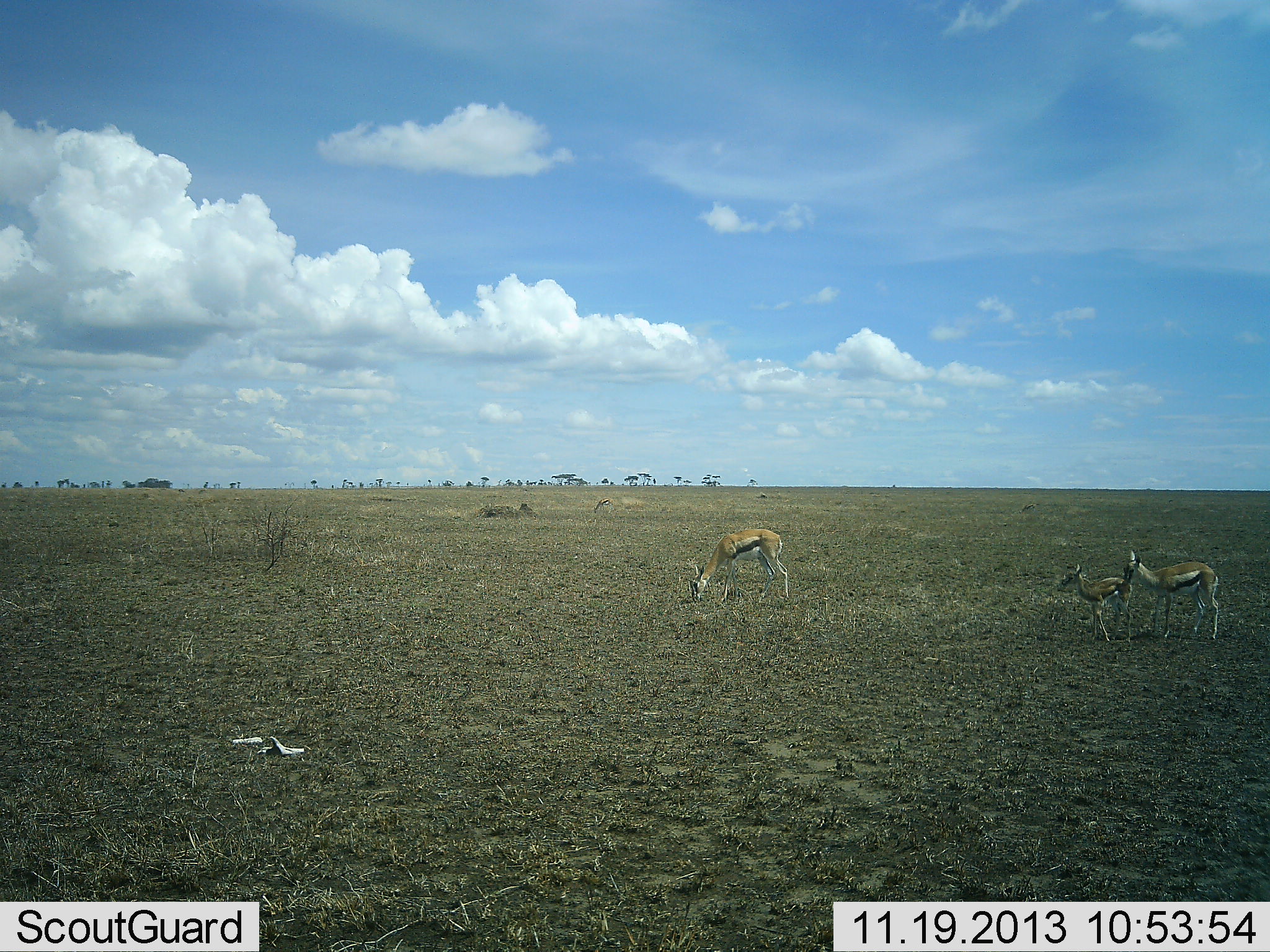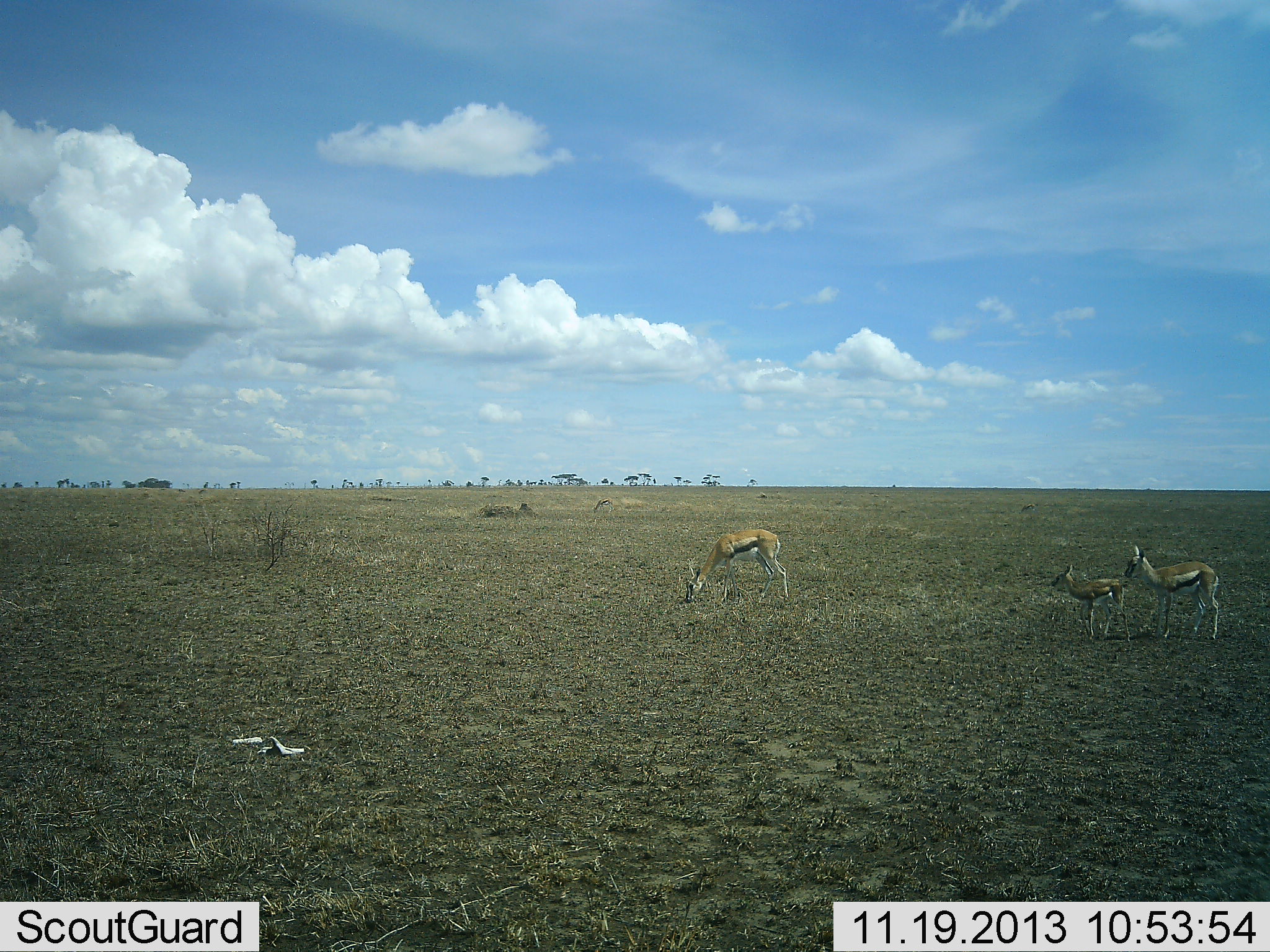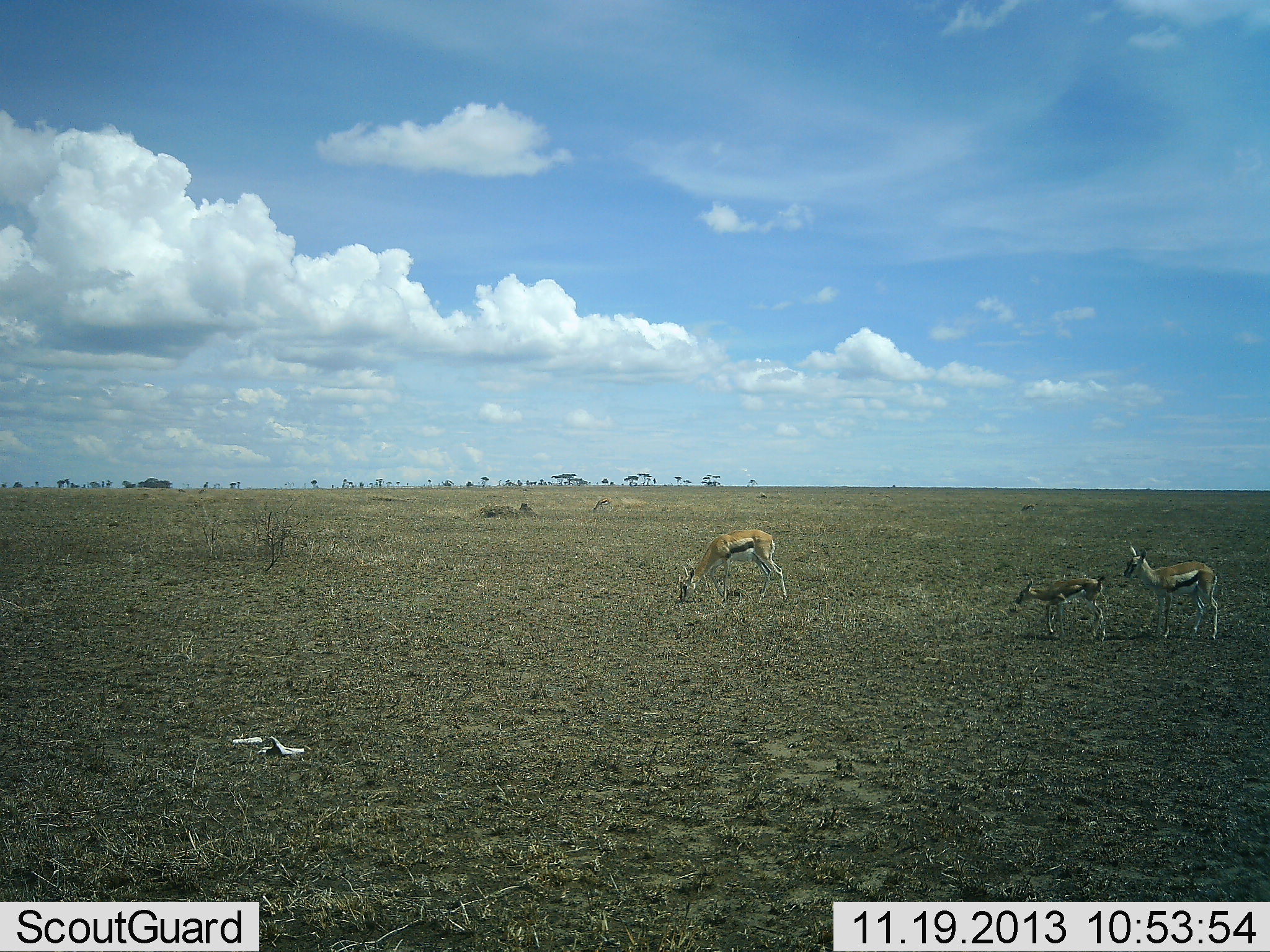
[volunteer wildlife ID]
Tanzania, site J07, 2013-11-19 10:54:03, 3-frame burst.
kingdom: Animalia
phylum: Chordata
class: Mammalia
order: Artiodactyla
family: Bovidae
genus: Eudorcas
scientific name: Eudorcas thomsonii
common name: thomson's gazelle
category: gazellethomsons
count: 3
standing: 80%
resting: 0%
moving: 40%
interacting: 0%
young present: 100%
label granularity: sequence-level